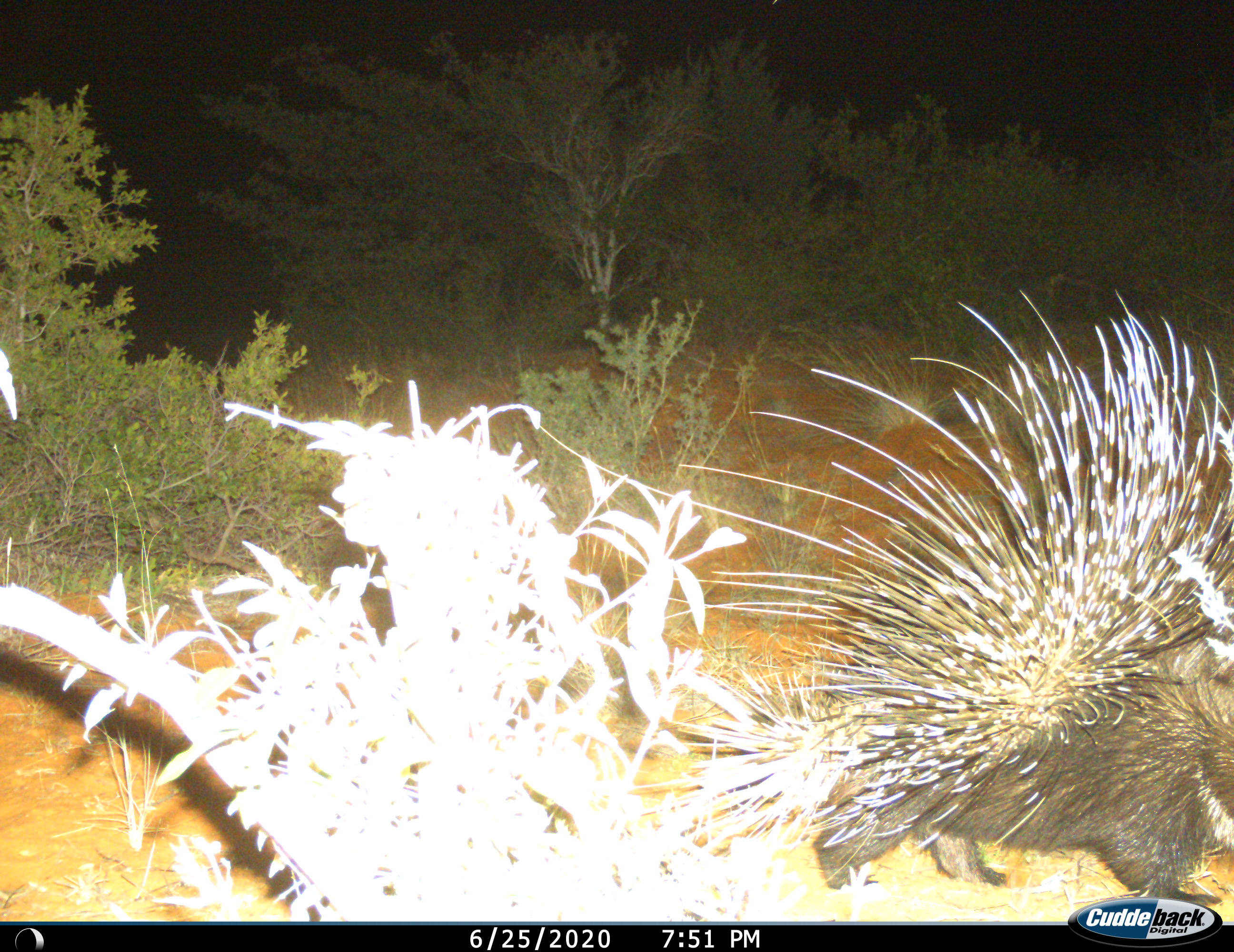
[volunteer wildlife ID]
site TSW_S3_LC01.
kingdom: Animalia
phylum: Chordata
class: Mammalia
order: Rodentia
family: Hystricidae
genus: Hystrix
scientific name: Hystrix cristata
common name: crested porcupine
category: porcupine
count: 1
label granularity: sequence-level